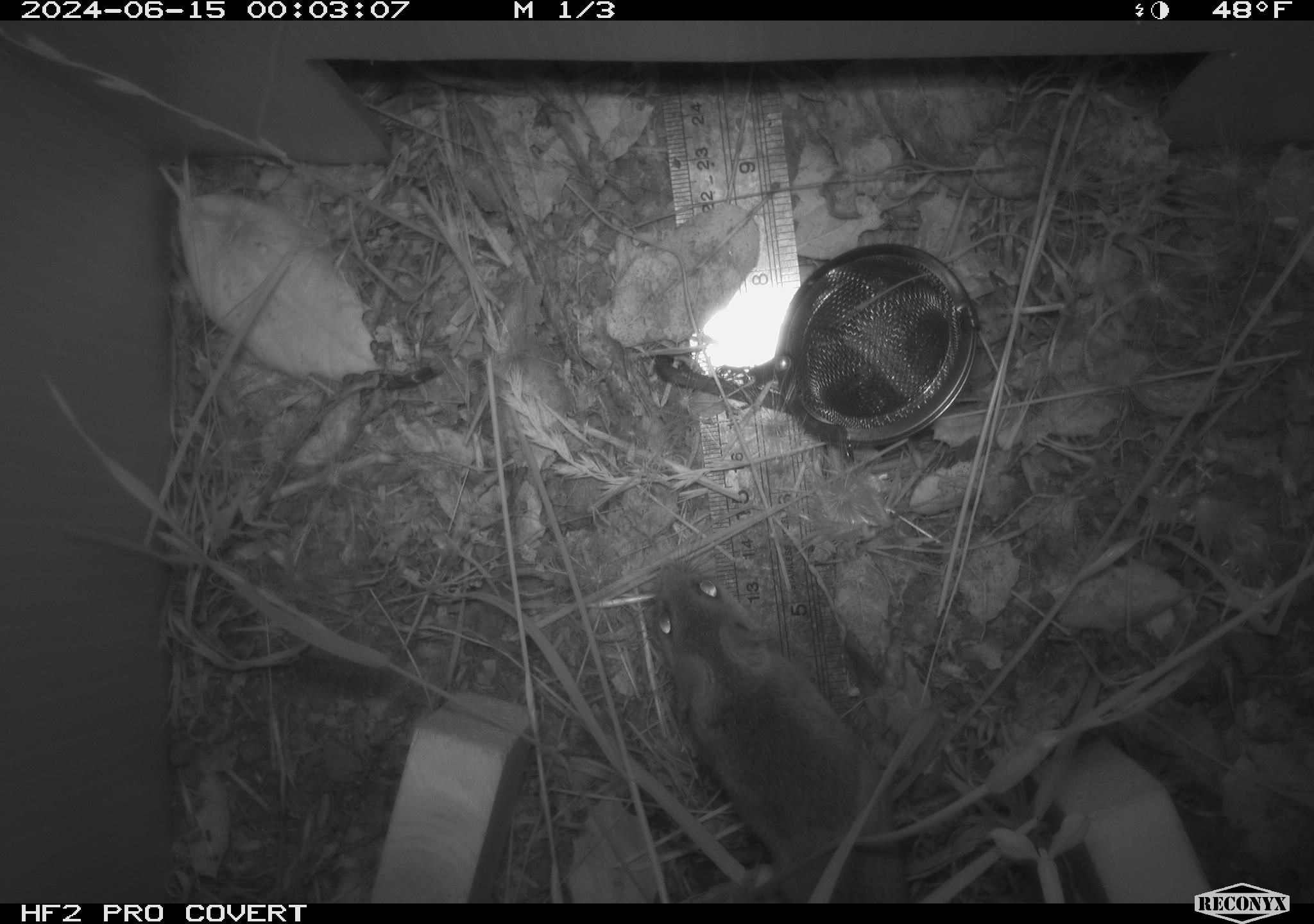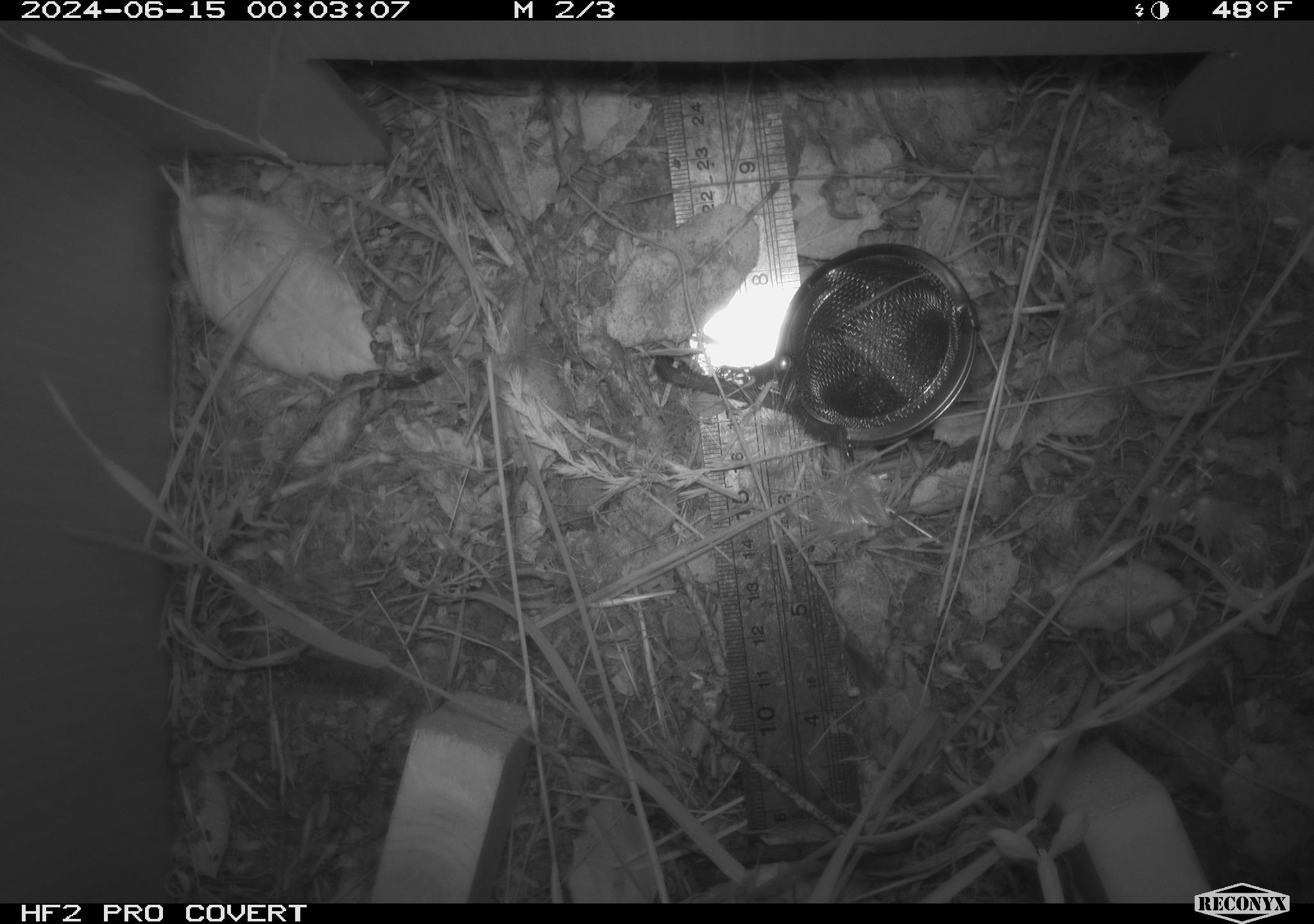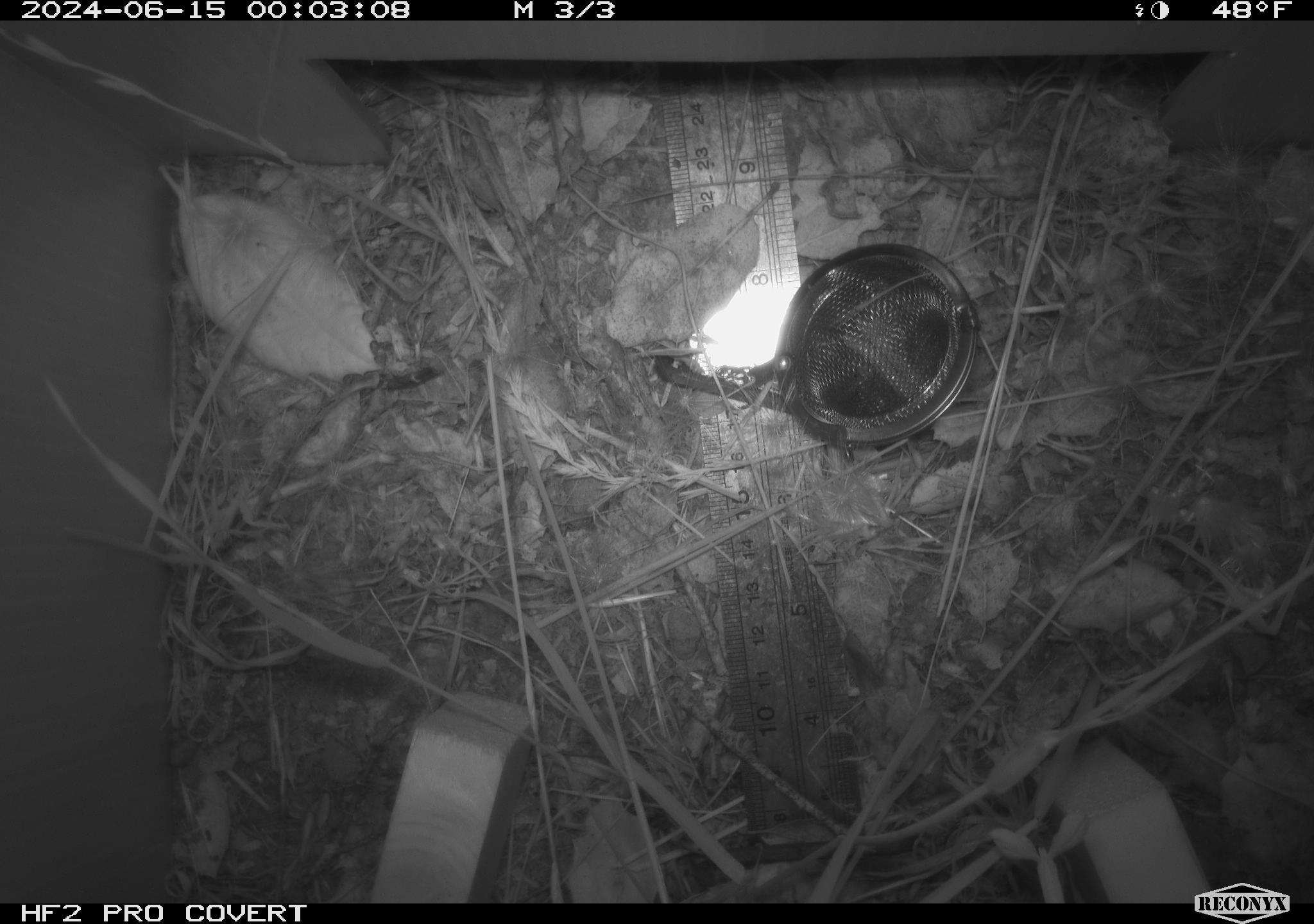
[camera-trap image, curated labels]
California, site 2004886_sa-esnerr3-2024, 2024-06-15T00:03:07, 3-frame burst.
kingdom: Animalia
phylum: Chordata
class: Mammalia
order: Rodentia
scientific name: Rodentia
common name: rodent